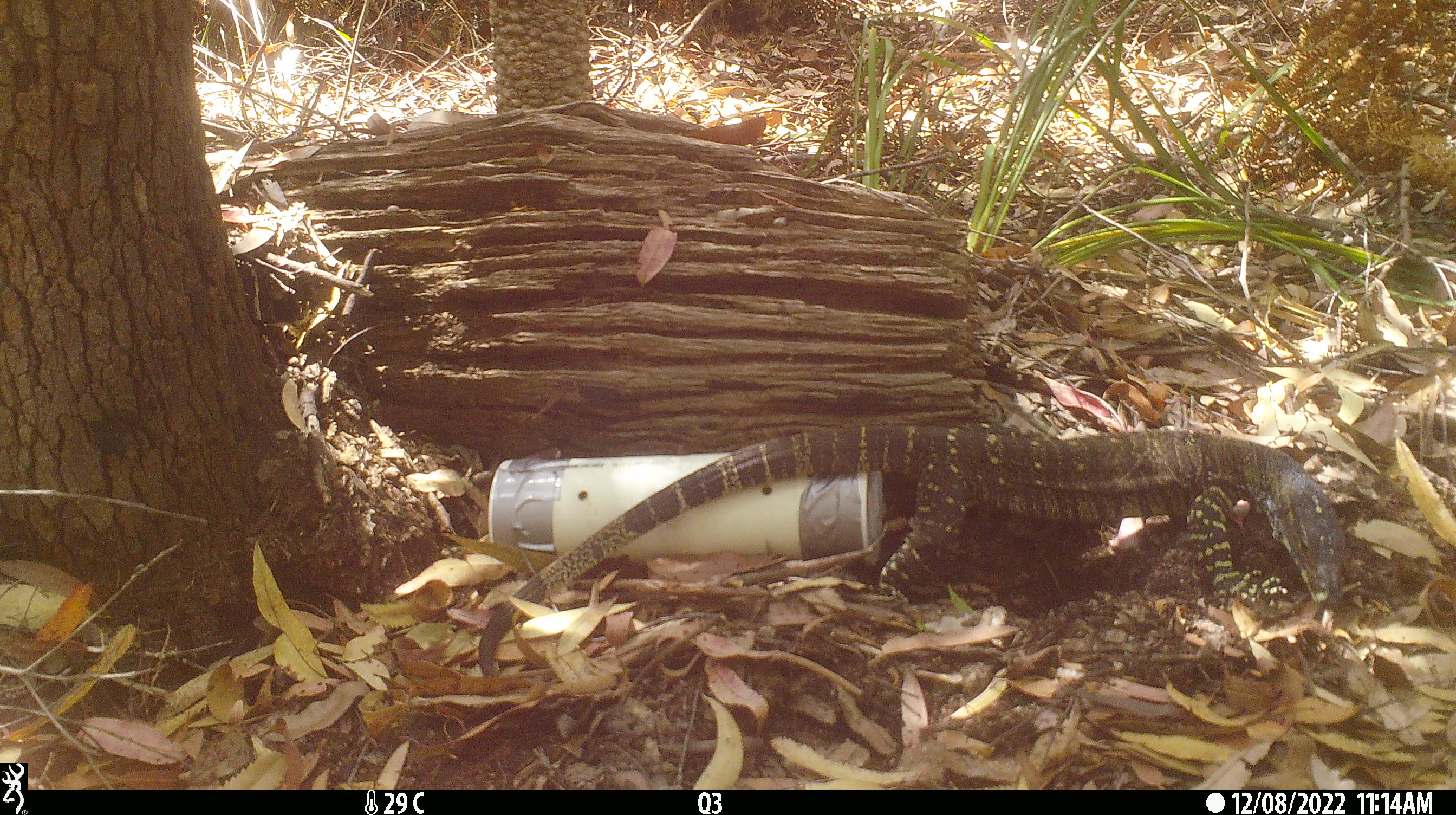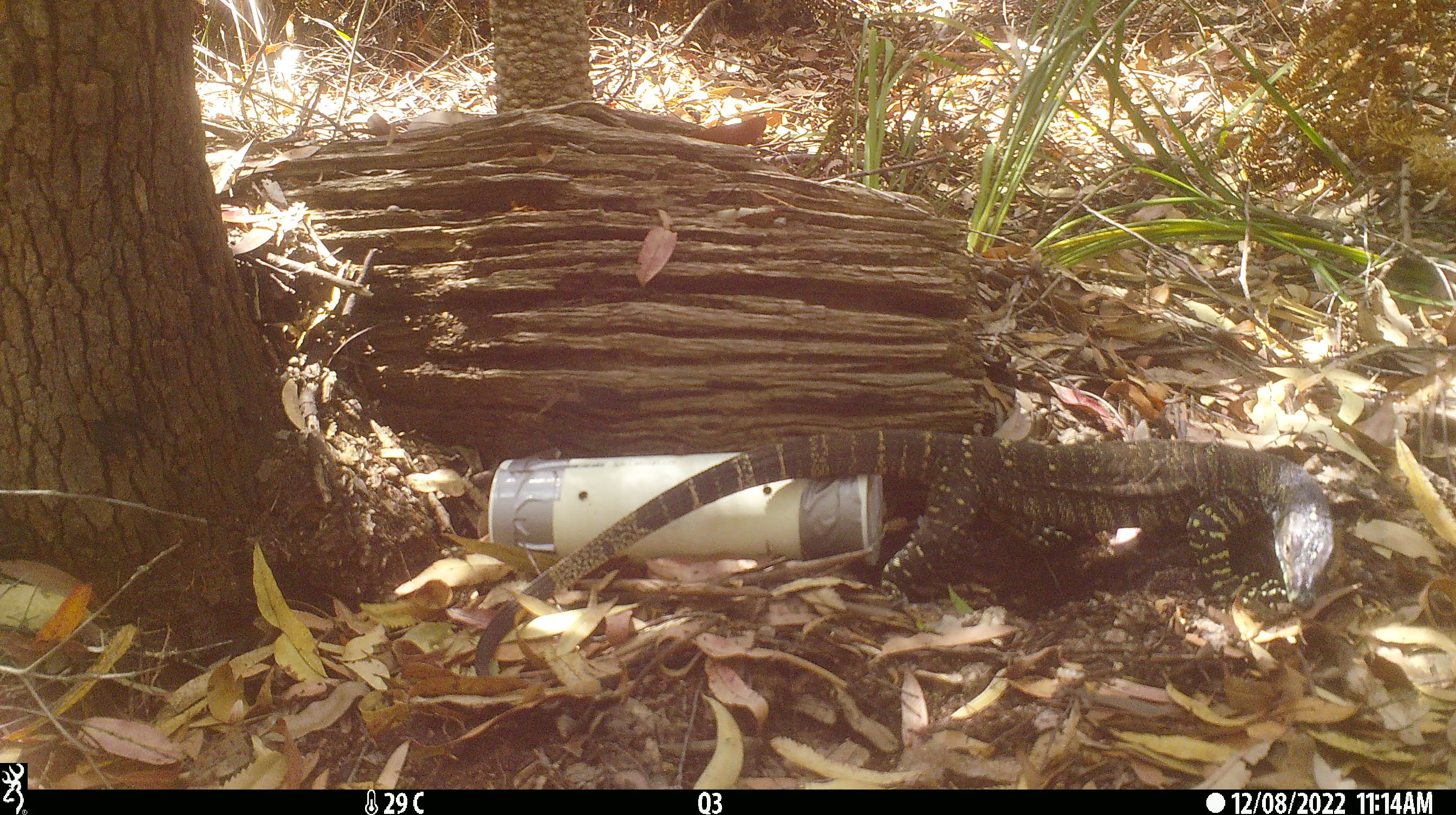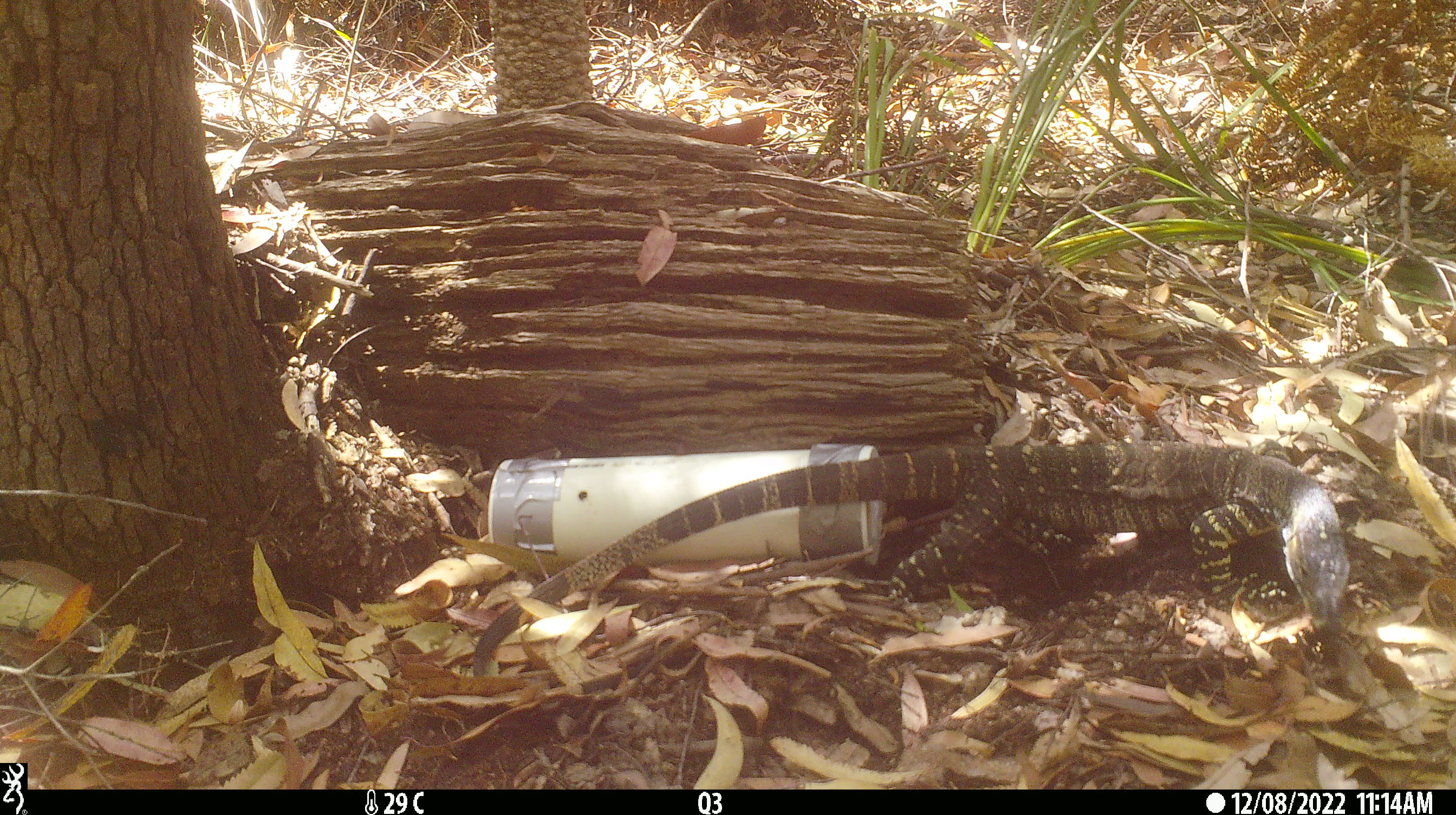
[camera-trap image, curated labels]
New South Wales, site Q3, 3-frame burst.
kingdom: Animalia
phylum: Chordata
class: Reptilia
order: Squamata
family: Varanidae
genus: Varanus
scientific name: Varanus varius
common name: lace monitor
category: goanna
Goanna (lace monitor) (Varanus varius).